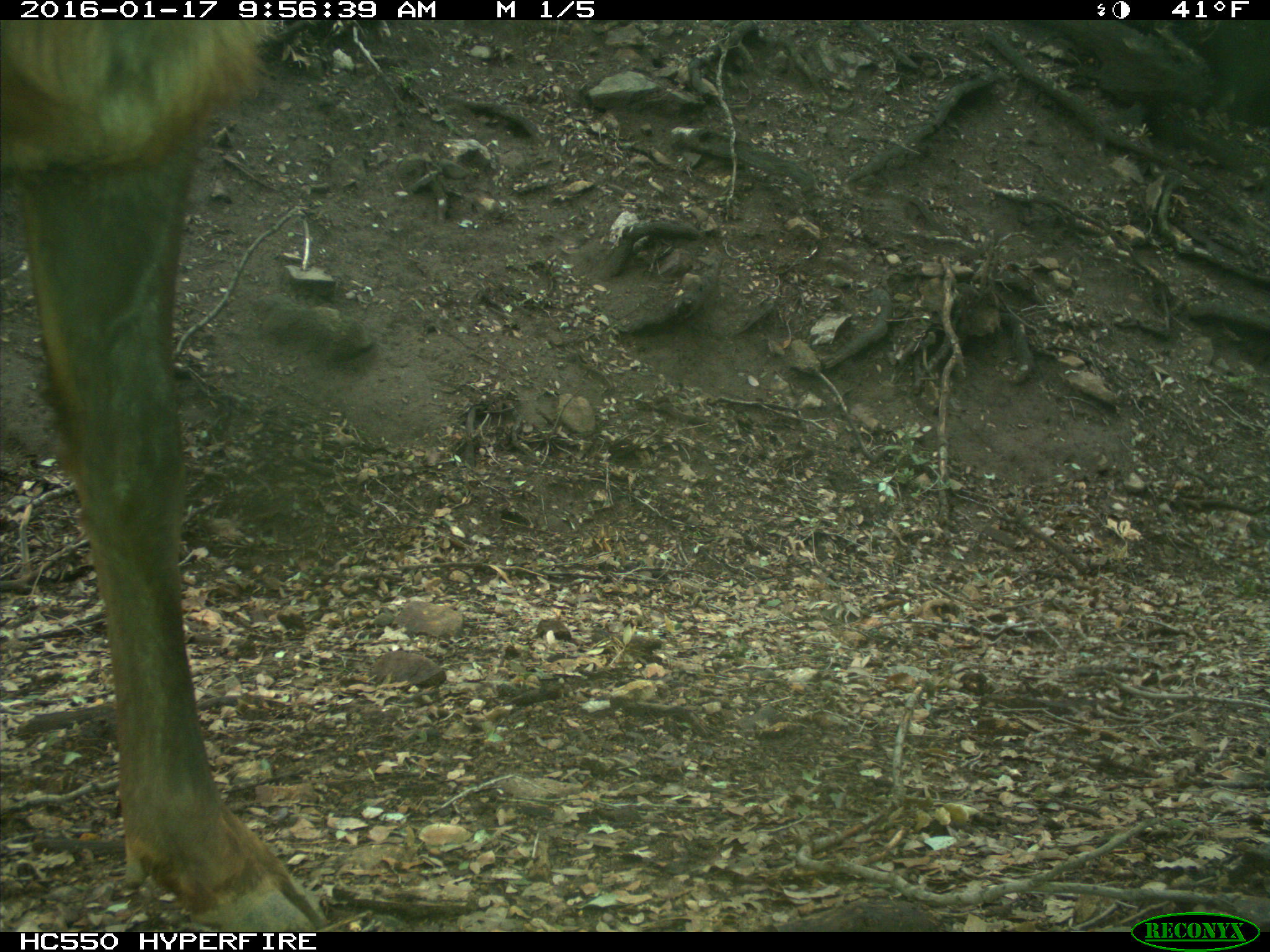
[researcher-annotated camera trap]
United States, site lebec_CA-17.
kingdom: Animalia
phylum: Chordata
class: Mammalia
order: Artiodactyla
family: Cervidae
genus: Cervus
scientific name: Cervus canadensis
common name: elk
Cervus canadensis (elk).